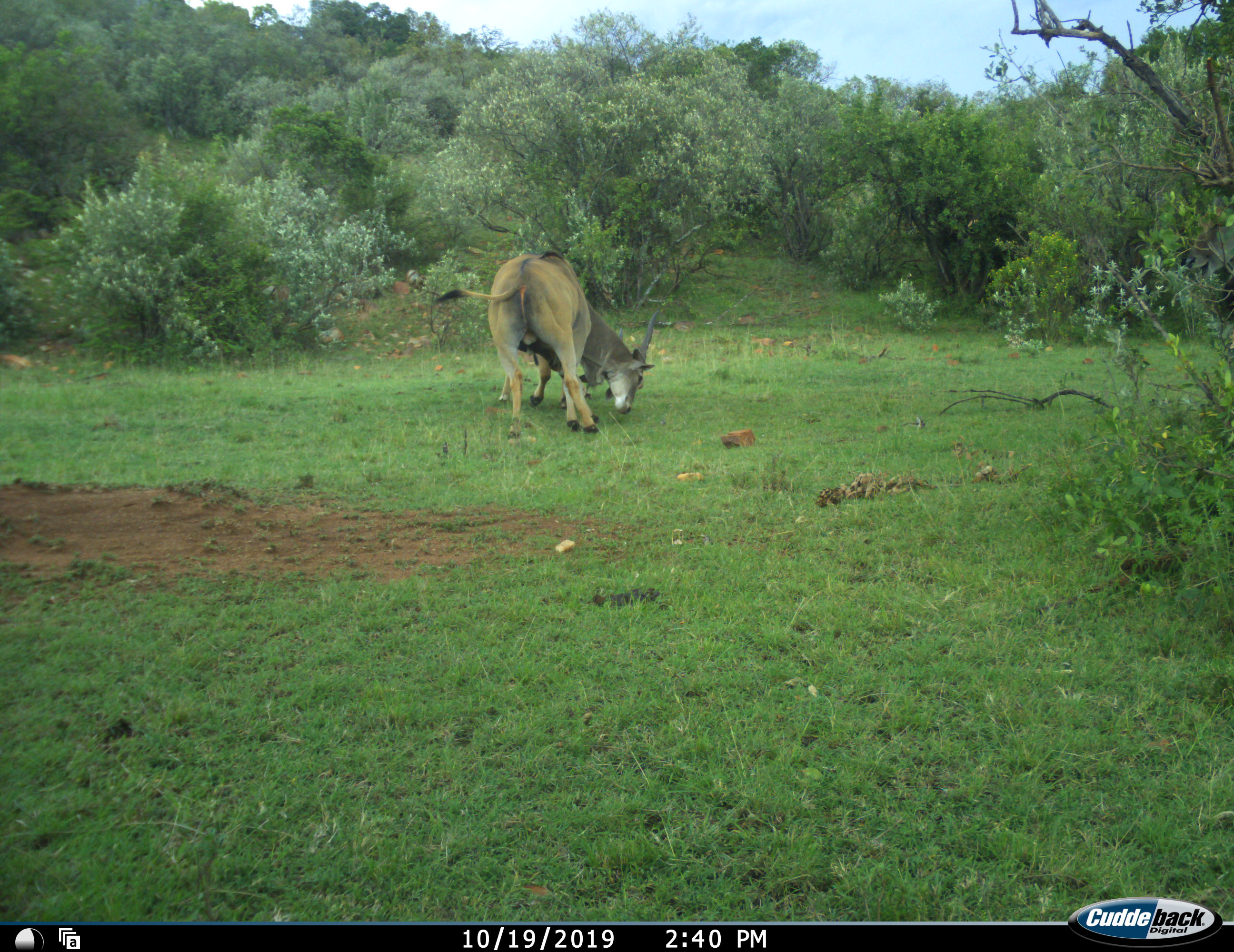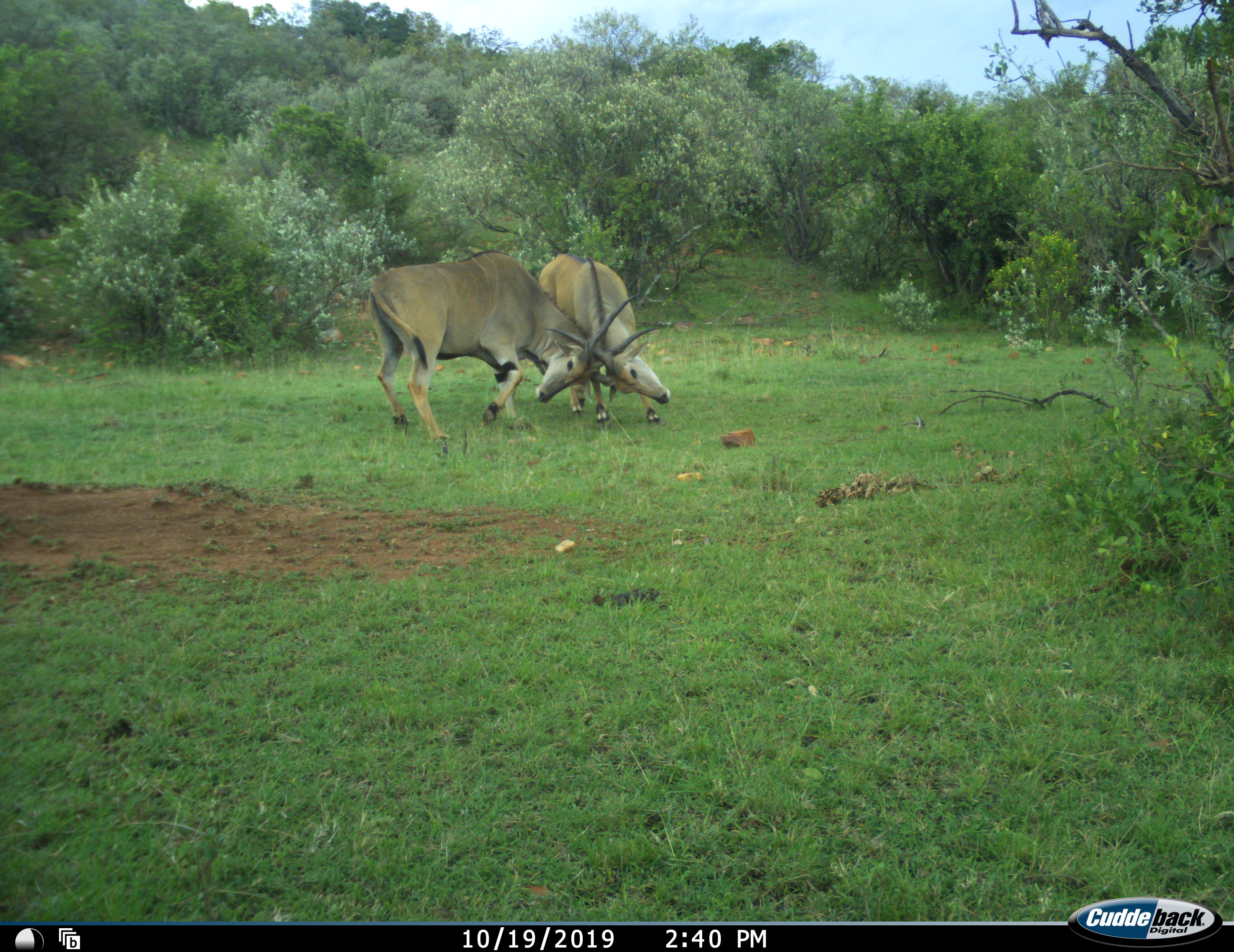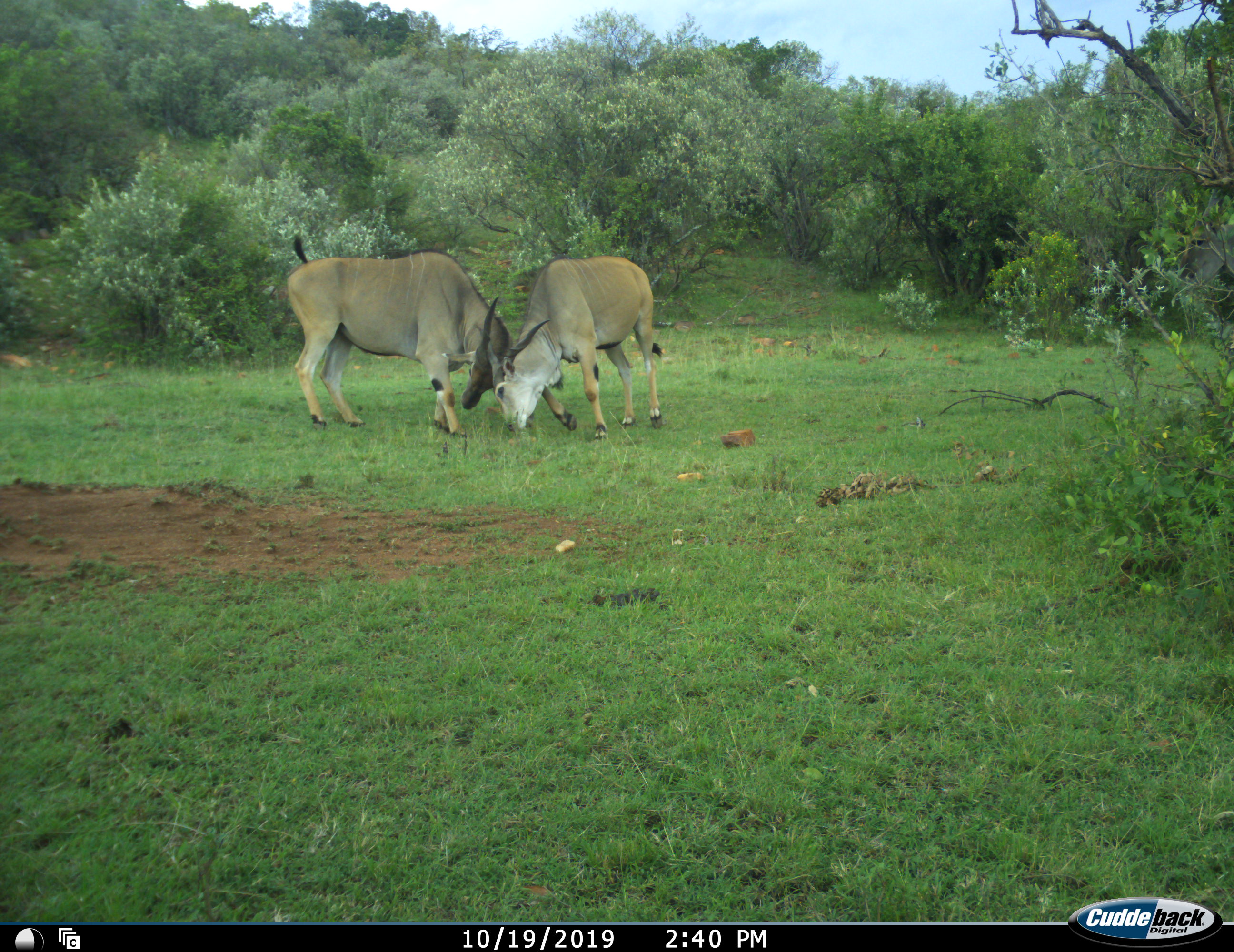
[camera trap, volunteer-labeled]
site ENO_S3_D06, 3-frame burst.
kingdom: Animalia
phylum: Chordata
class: Mammalia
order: Artiodactyla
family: Bovidae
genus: Tragelaphus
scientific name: Tragelaphus oryx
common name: eland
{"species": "eland (Tragelaphus oryx)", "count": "2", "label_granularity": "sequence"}